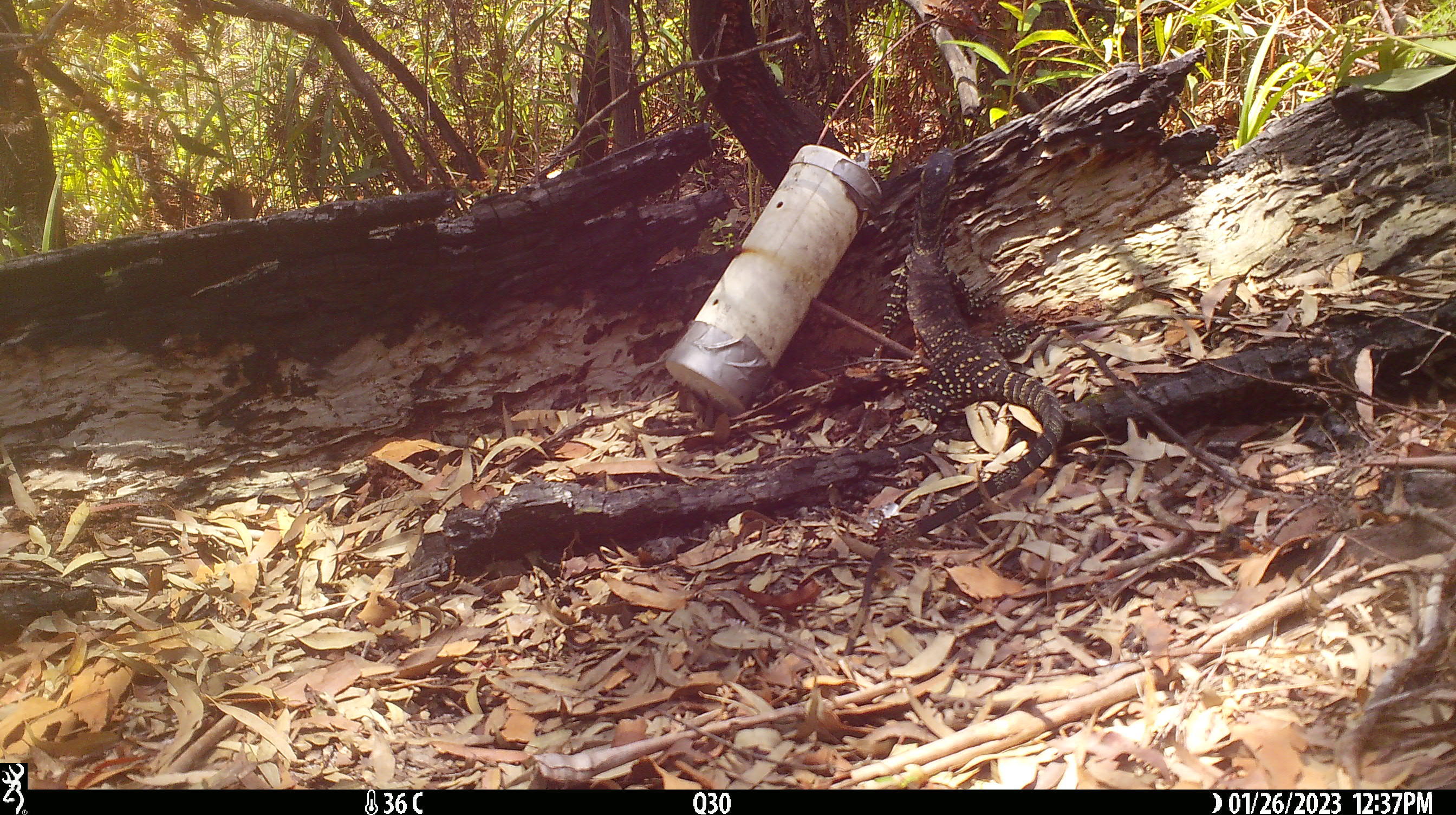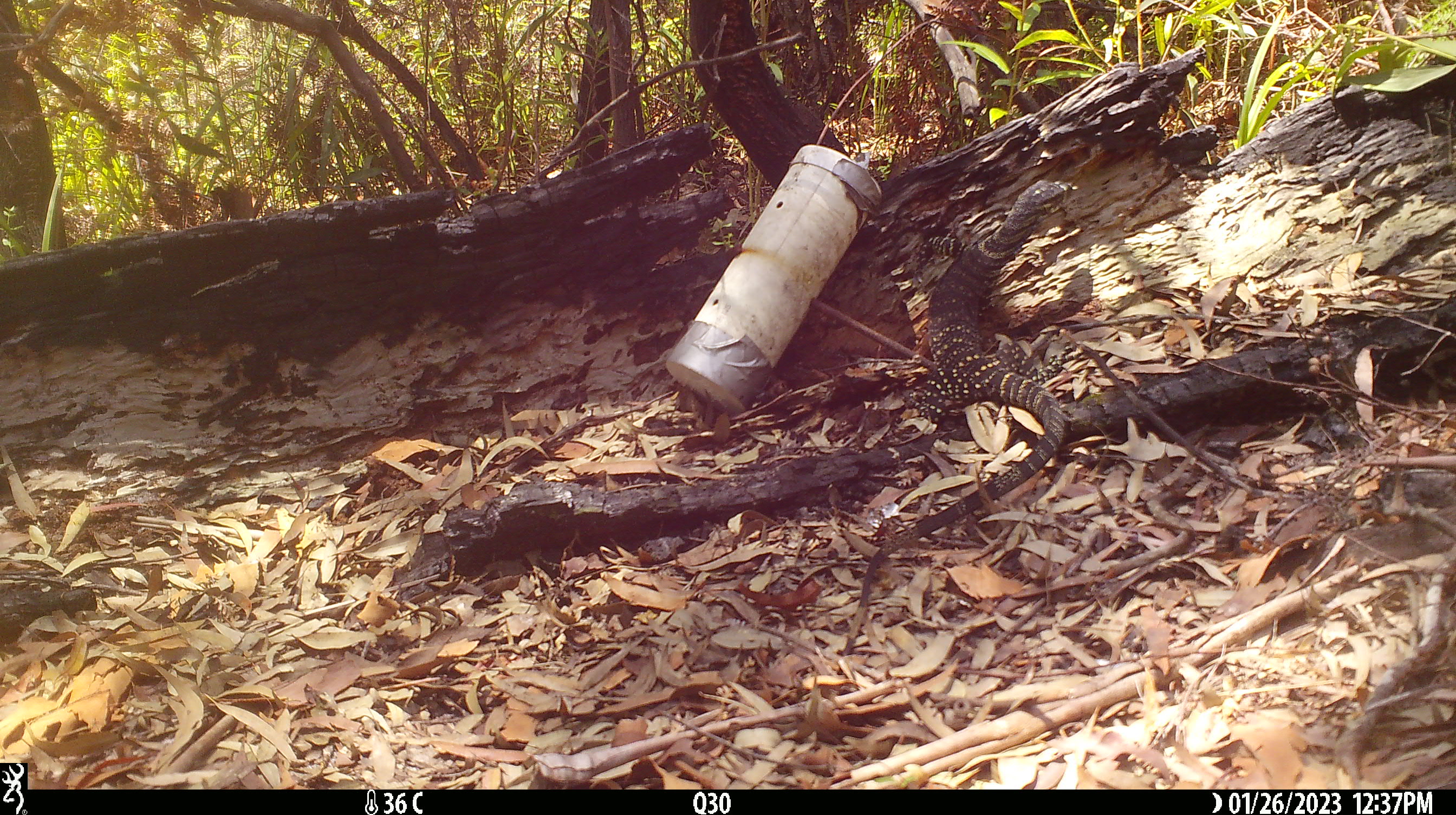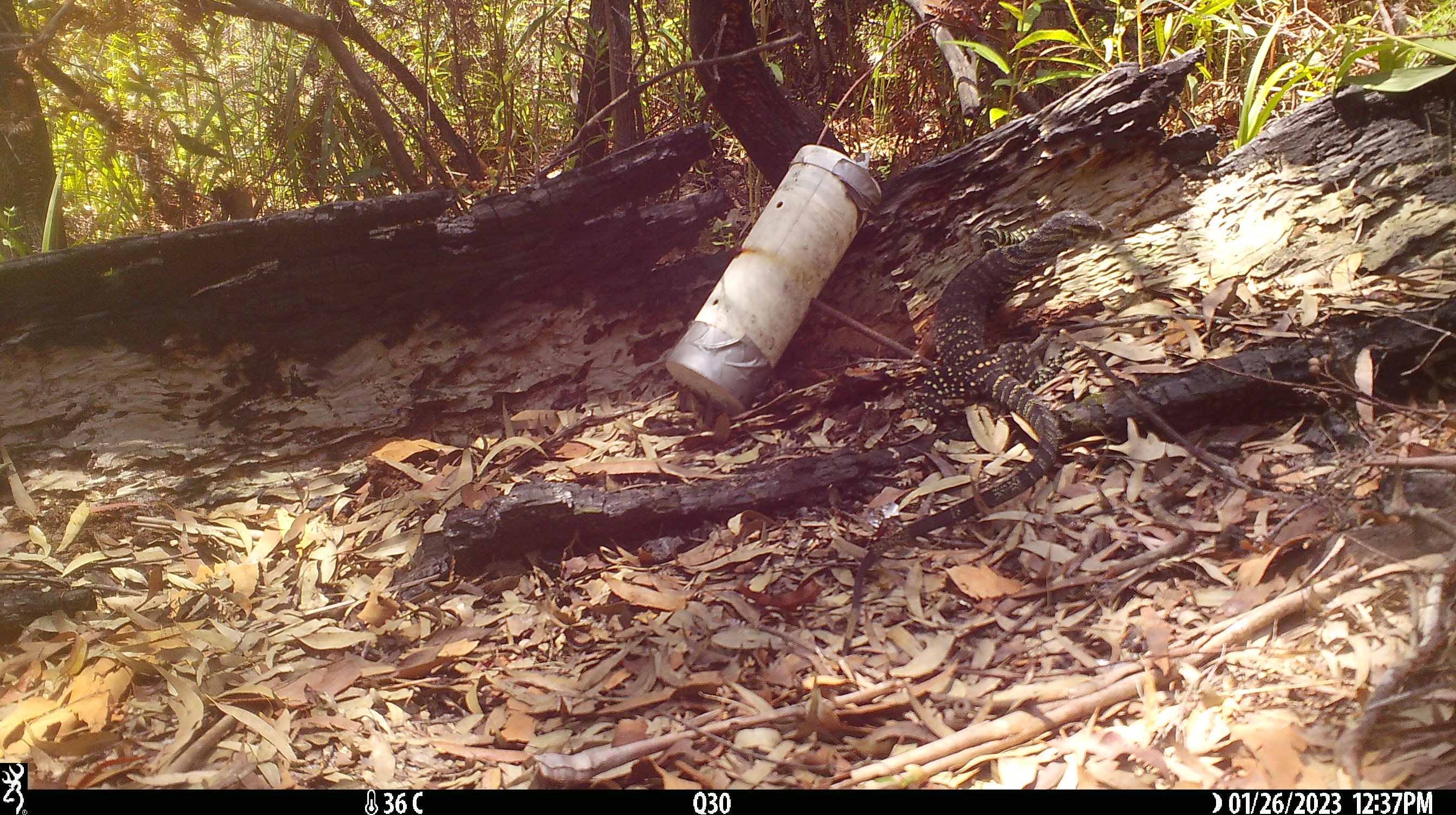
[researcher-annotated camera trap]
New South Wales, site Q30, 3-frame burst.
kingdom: Animalia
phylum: Chordata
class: Reptilia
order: Squamata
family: Varanidae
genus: Varanus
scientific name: Varanus varius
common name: lace monitor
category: goanna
Goanna (lace monitor) (Varanus varius).